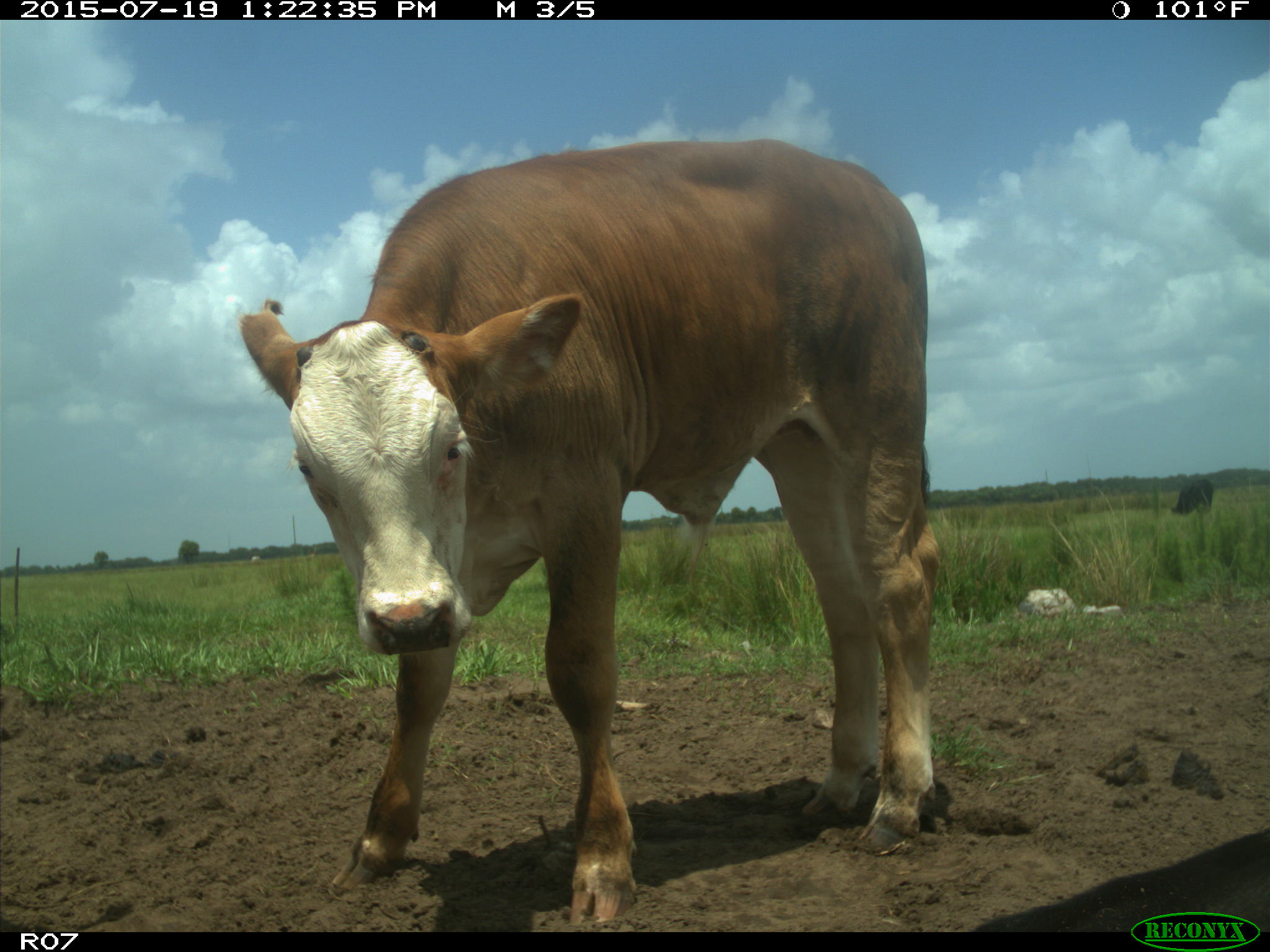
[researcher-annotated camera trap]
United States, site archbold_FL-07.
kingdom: Animalia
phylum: Chordata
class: Mammalia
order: Artiodactyla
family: Bovidae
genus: Bos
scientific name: Bos taurus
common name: domestic cow